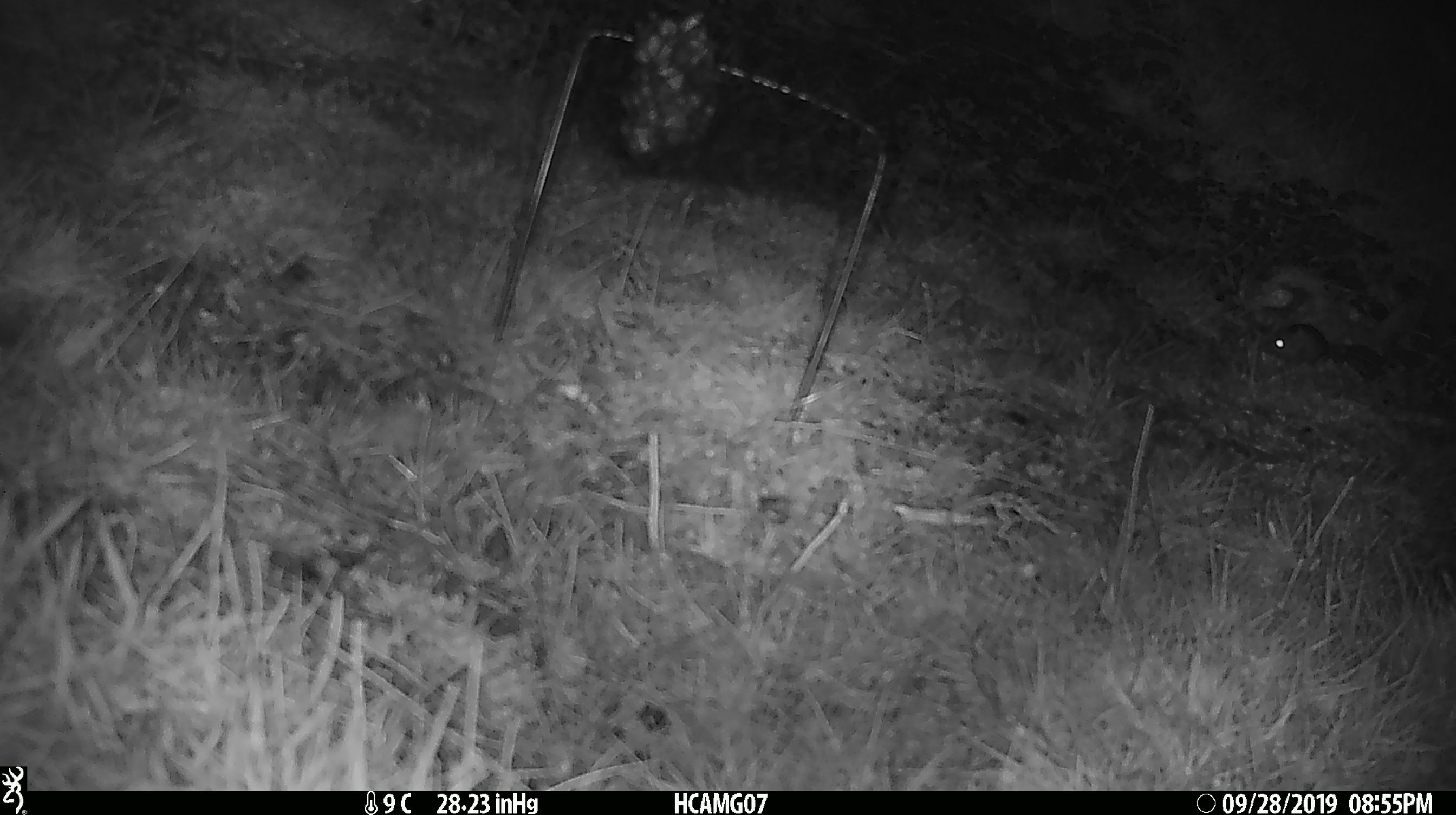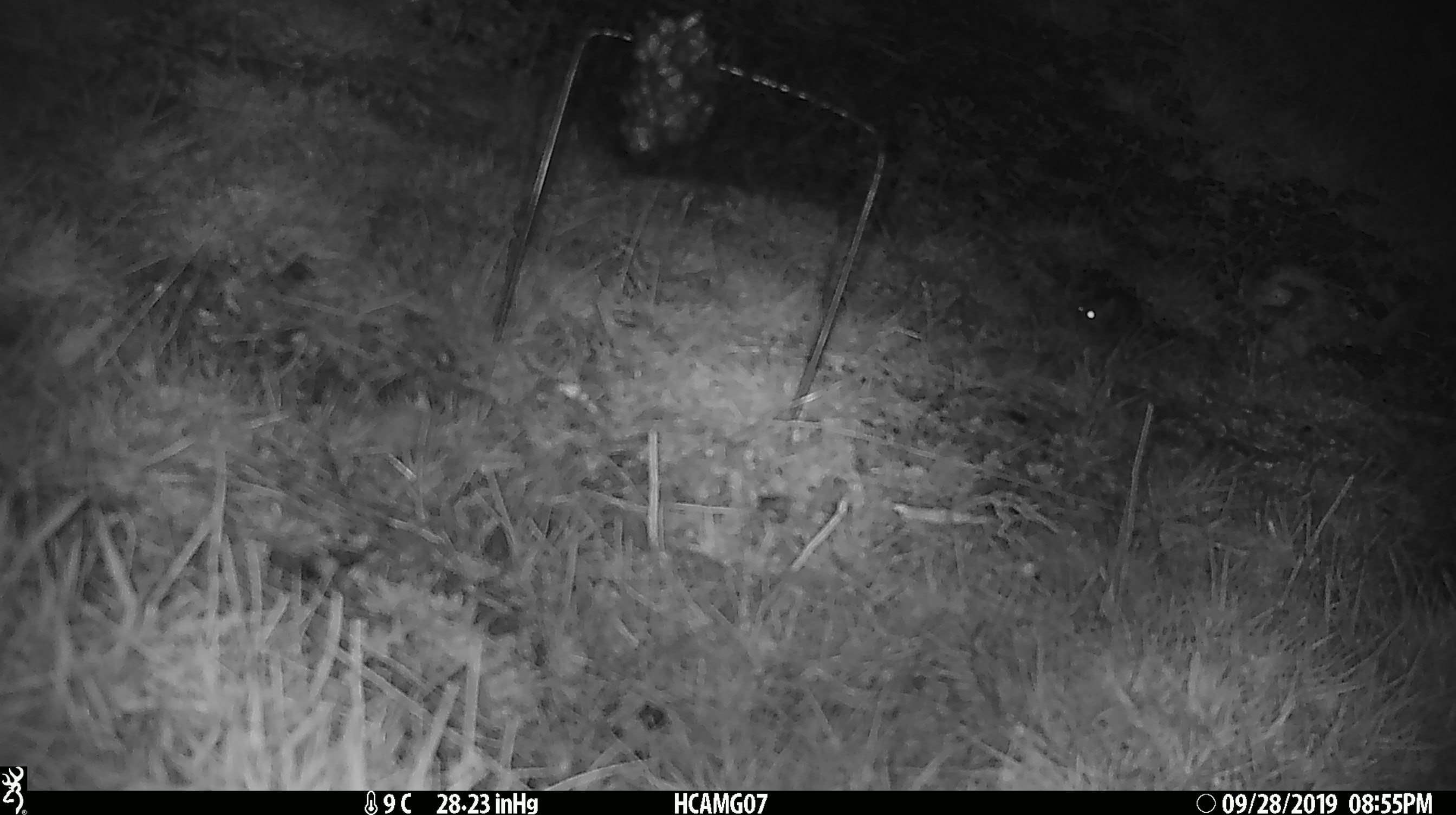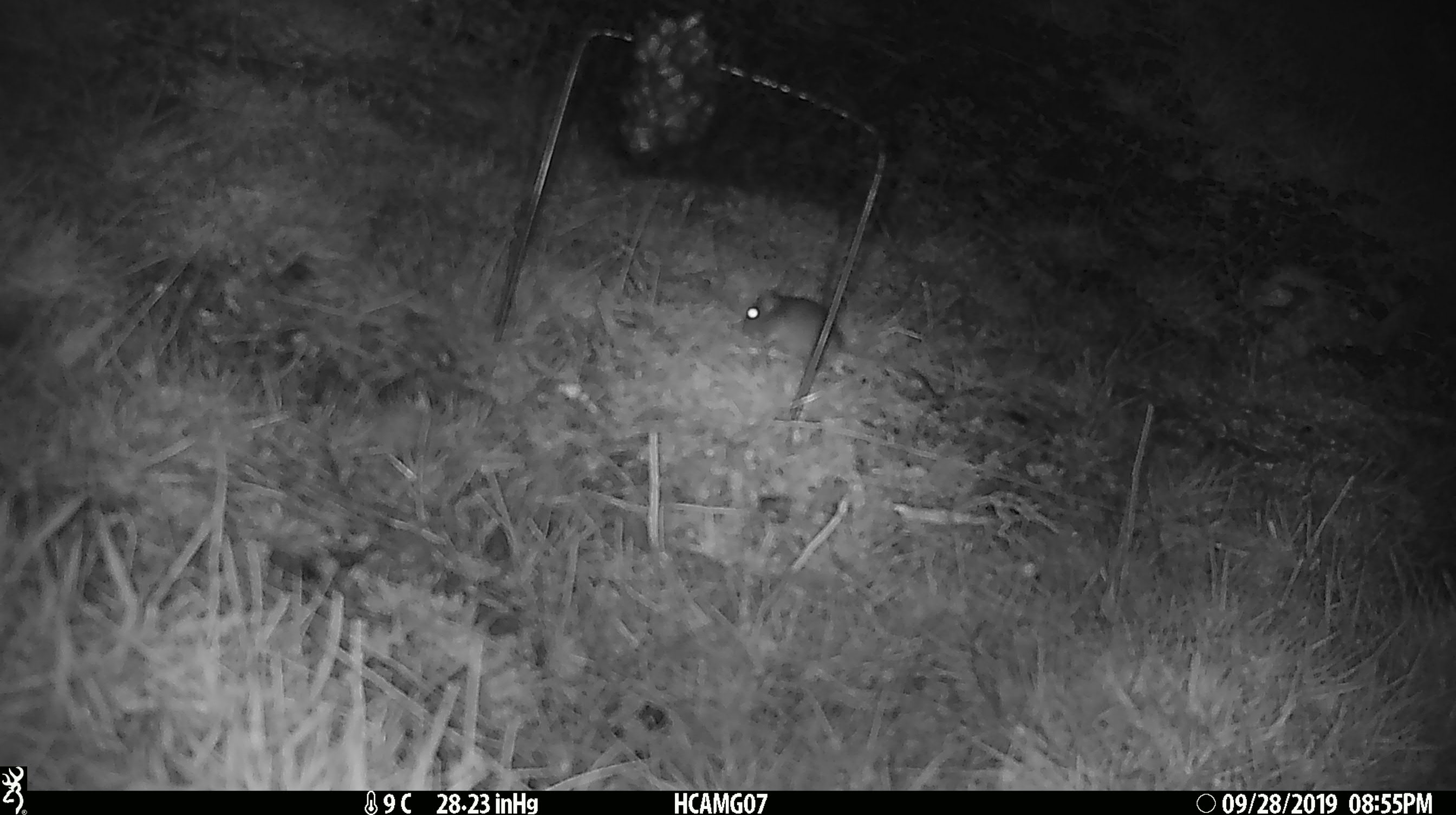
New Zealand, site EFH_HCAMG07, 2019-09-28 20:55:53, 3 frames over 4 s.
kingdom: Animalia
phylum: Chordata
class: Mammalia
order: Rodentia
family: Muridae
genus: Mus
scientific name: Mus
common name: mouse